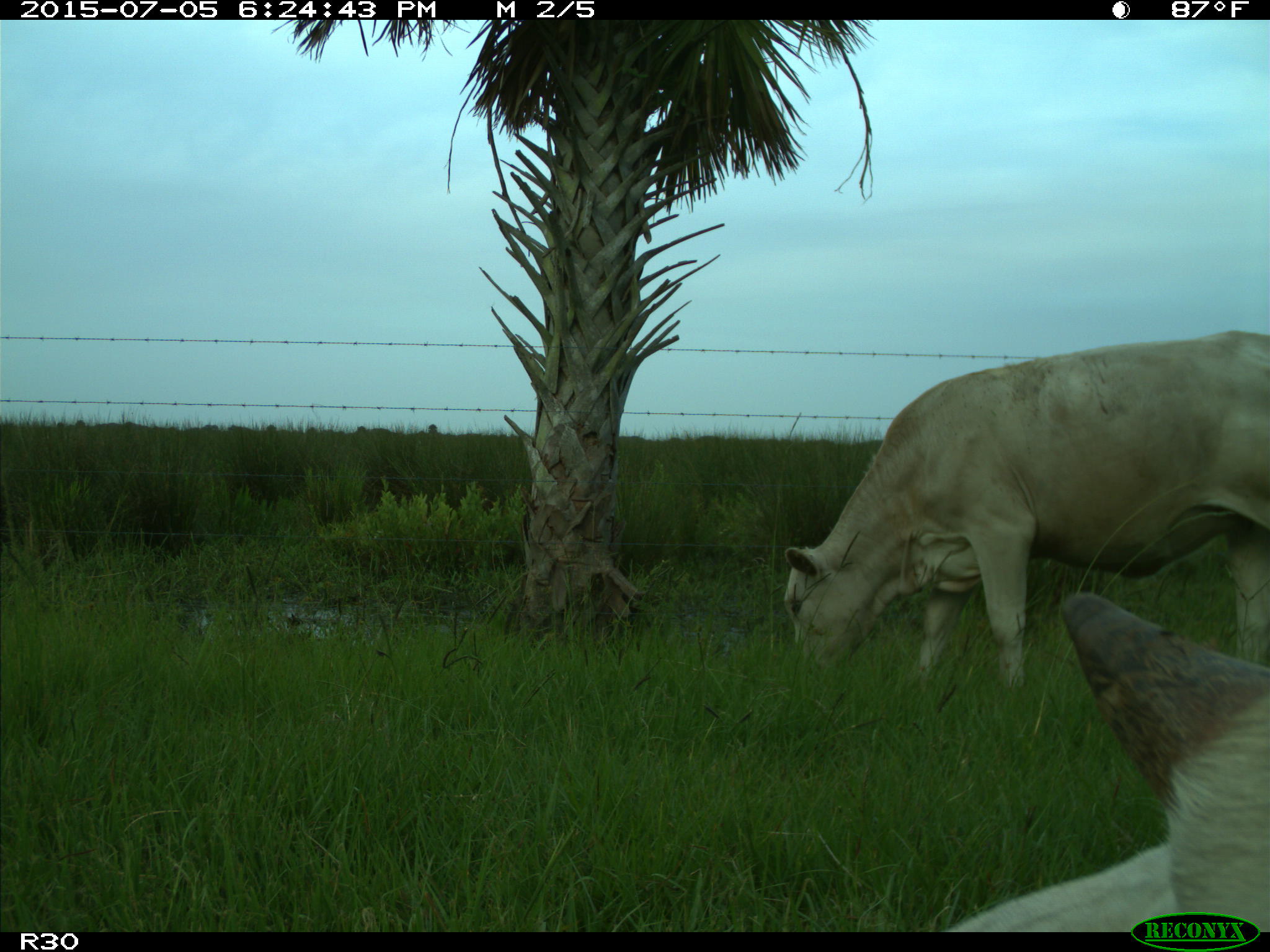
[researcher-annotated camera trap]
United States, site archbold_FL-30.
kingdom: Animalia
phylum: Chordata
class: Mammalia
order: Artiodactyla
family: Bovidae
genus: Bos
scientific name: Bos taurus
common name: domestic cow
Bos taurus (domestic cow).